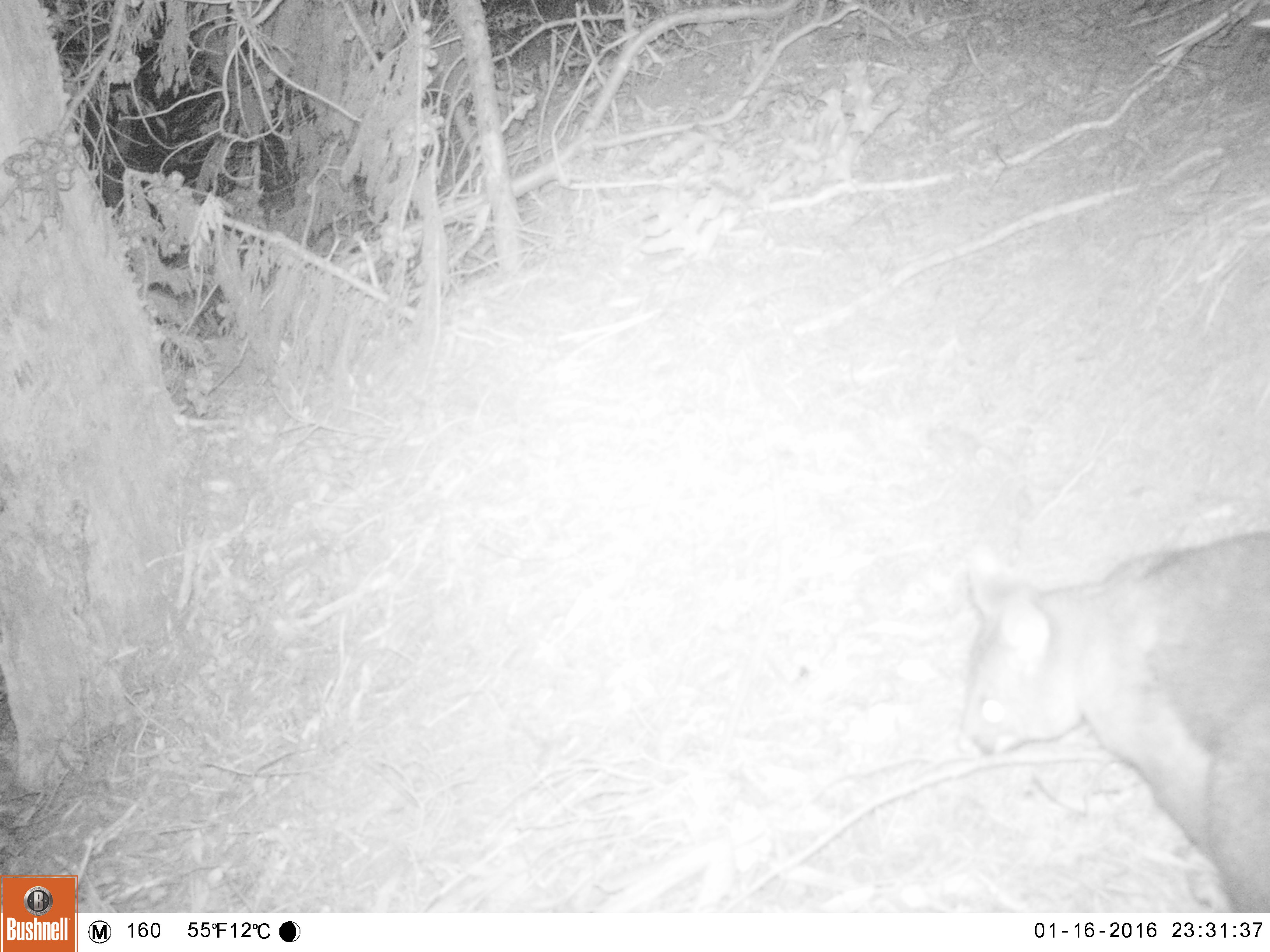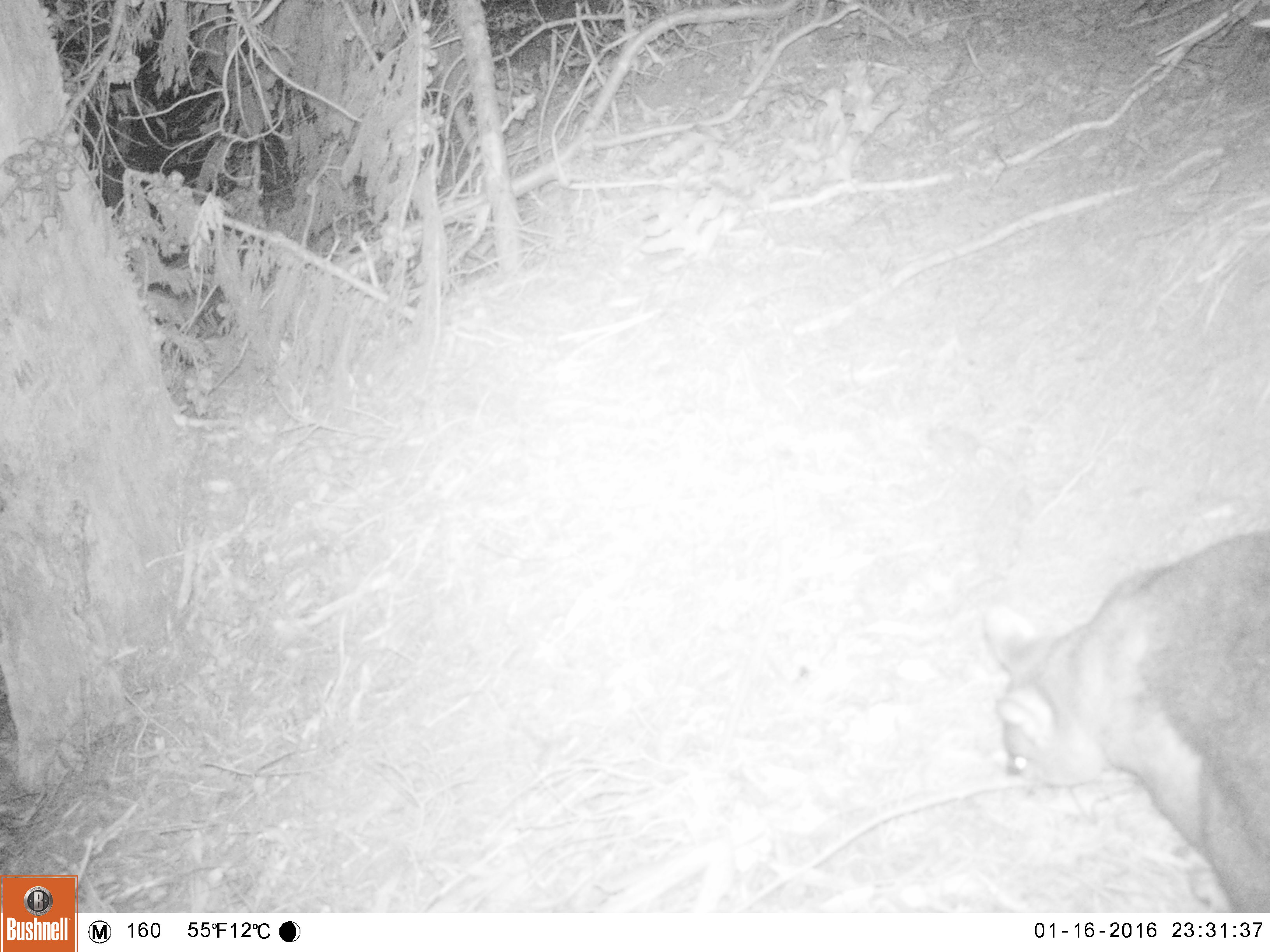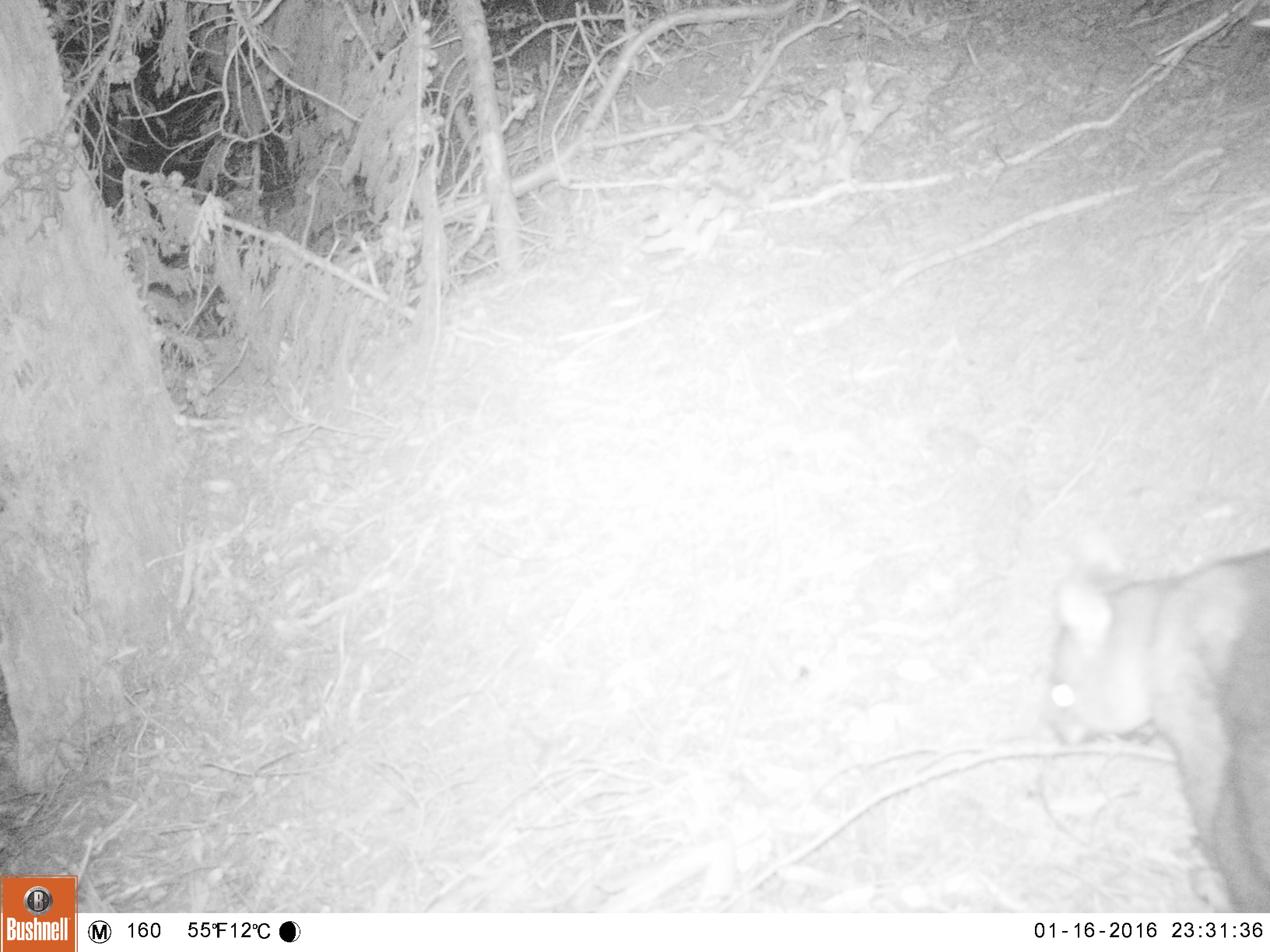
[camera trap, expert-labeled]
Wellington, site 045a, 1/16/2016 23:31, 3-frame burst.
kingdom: Animalia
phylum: Chordata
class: Mammalia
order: Didelphimorphia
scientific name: Didelphimorphia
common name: possum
Possum (Didelphimorphia).